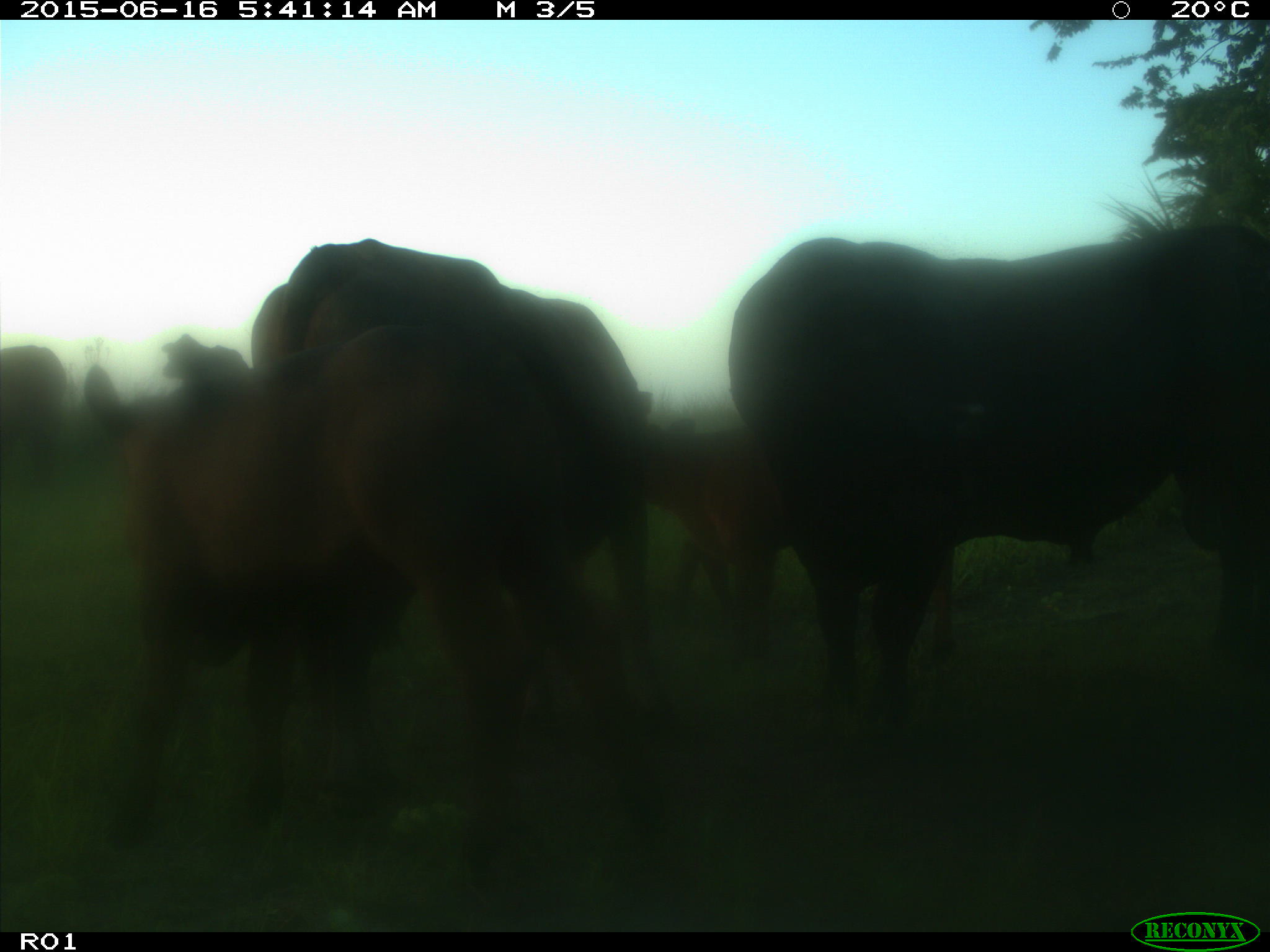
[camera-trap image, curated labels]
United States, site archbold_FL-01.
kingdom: Animalia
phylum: Chordata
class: Mammalia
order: Artiodactyla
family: Bovidae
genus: Bos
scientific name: Bos taurus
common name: domestic cow